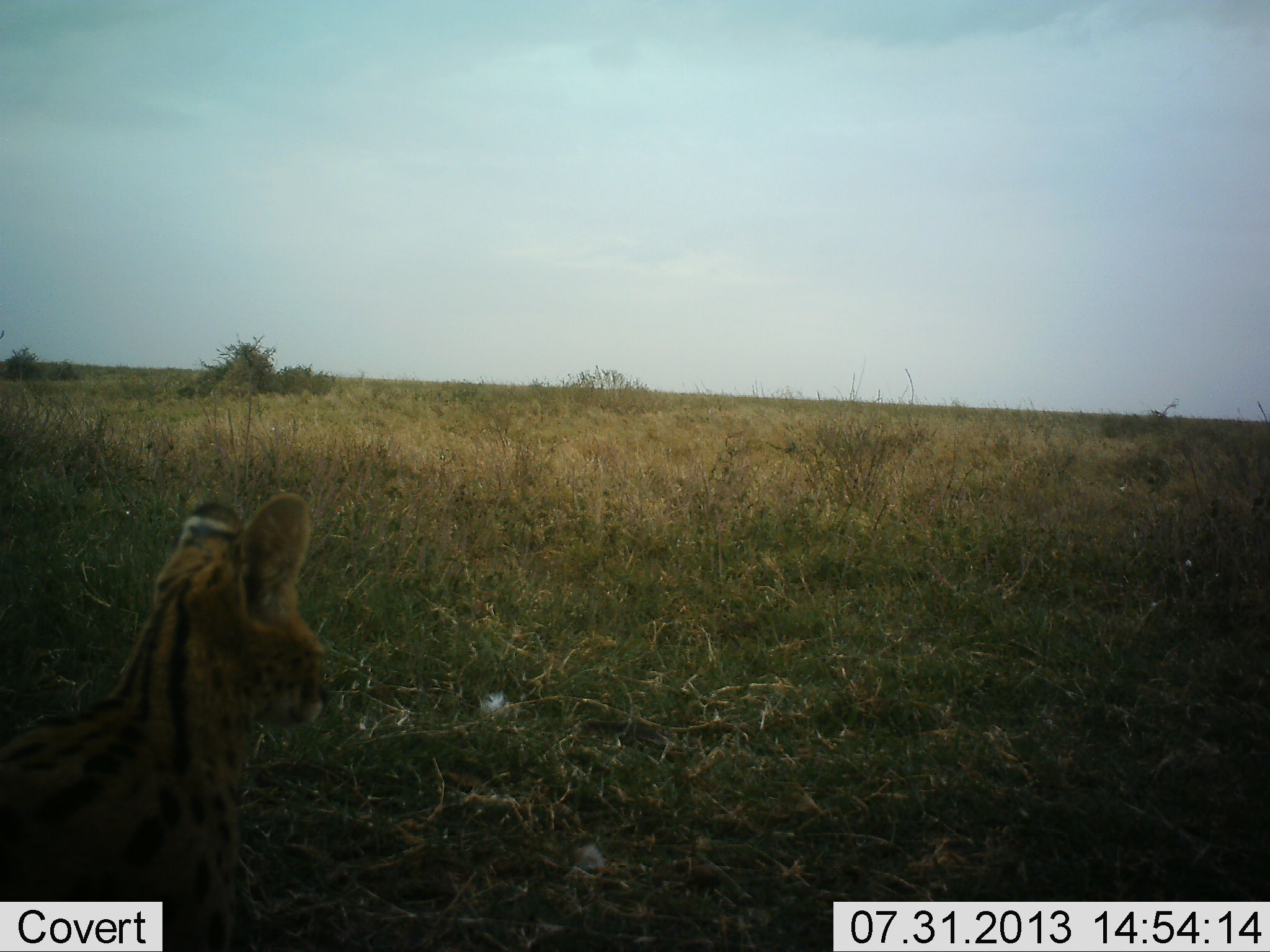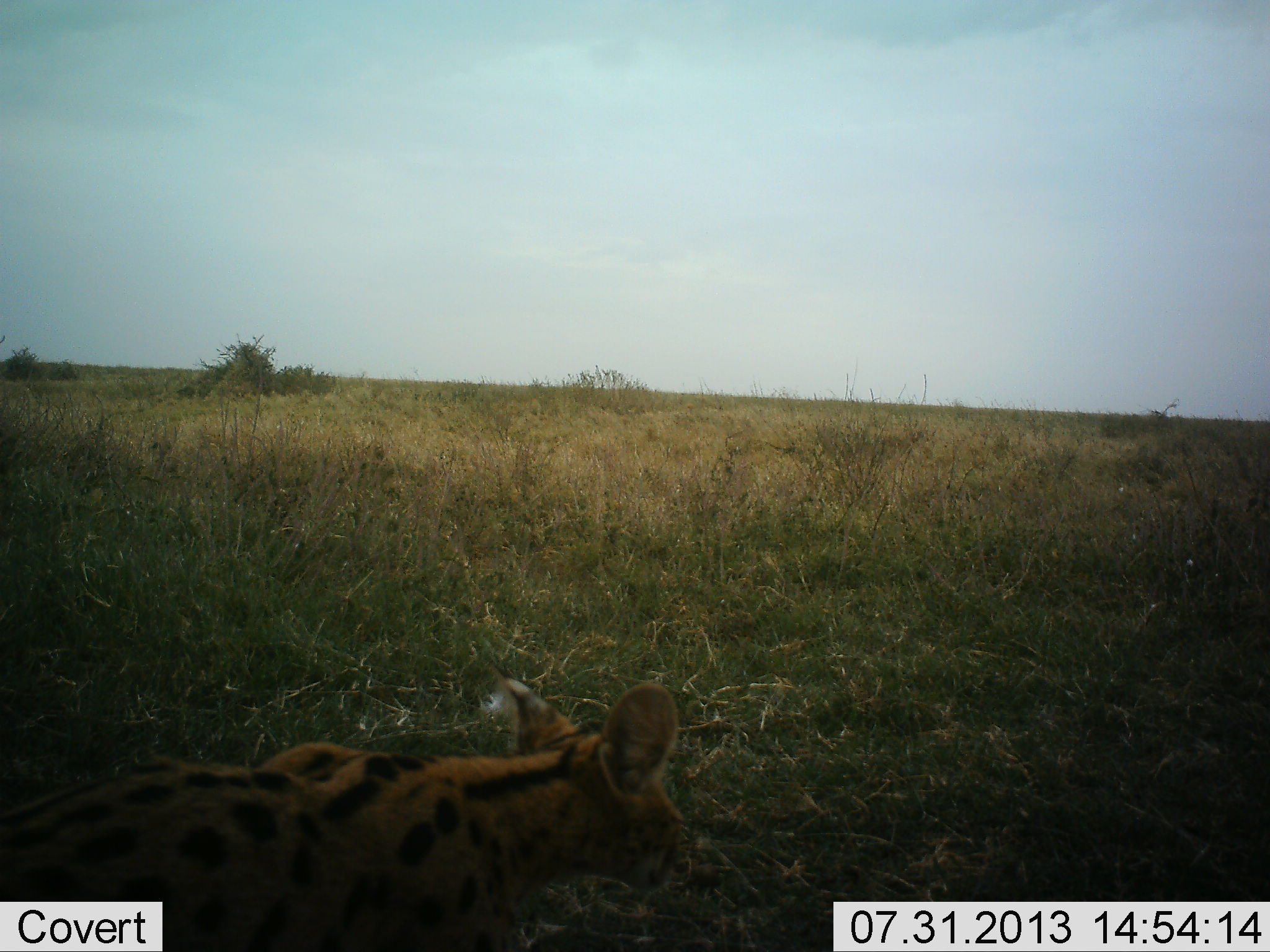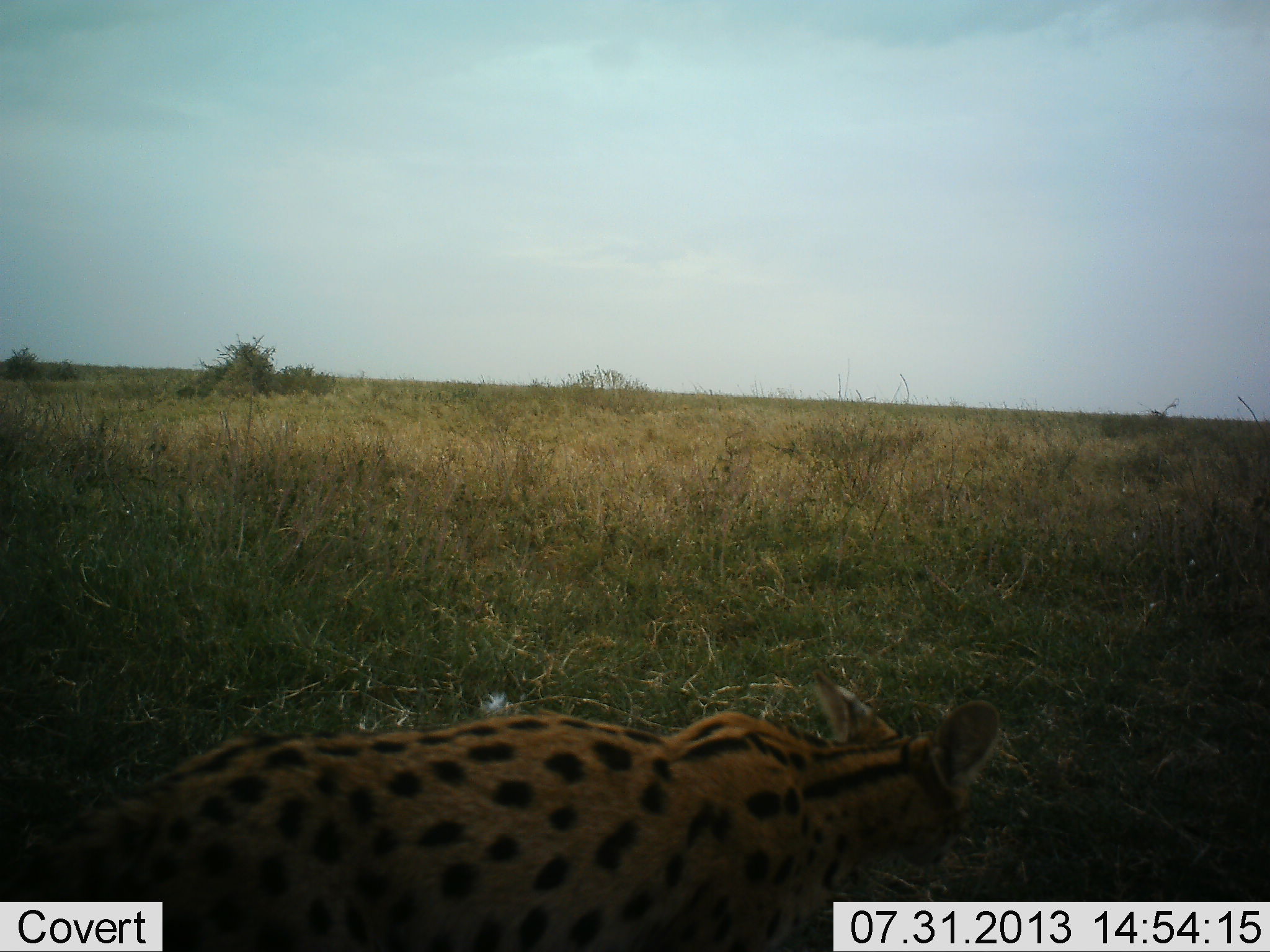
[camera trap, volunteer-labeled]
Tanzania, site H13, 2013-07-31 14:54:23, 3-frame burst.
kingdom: Animalia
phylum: Chordata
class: Mammalia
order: Carnivora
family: Felidae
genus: Leptailurus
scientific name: Leptailurus serval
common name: serval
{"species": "serval (Leptailurus serval)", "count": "1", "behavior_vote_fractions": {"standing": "20%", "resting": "0%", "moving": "100%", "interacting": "0%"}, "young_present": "0%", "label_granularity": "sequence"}